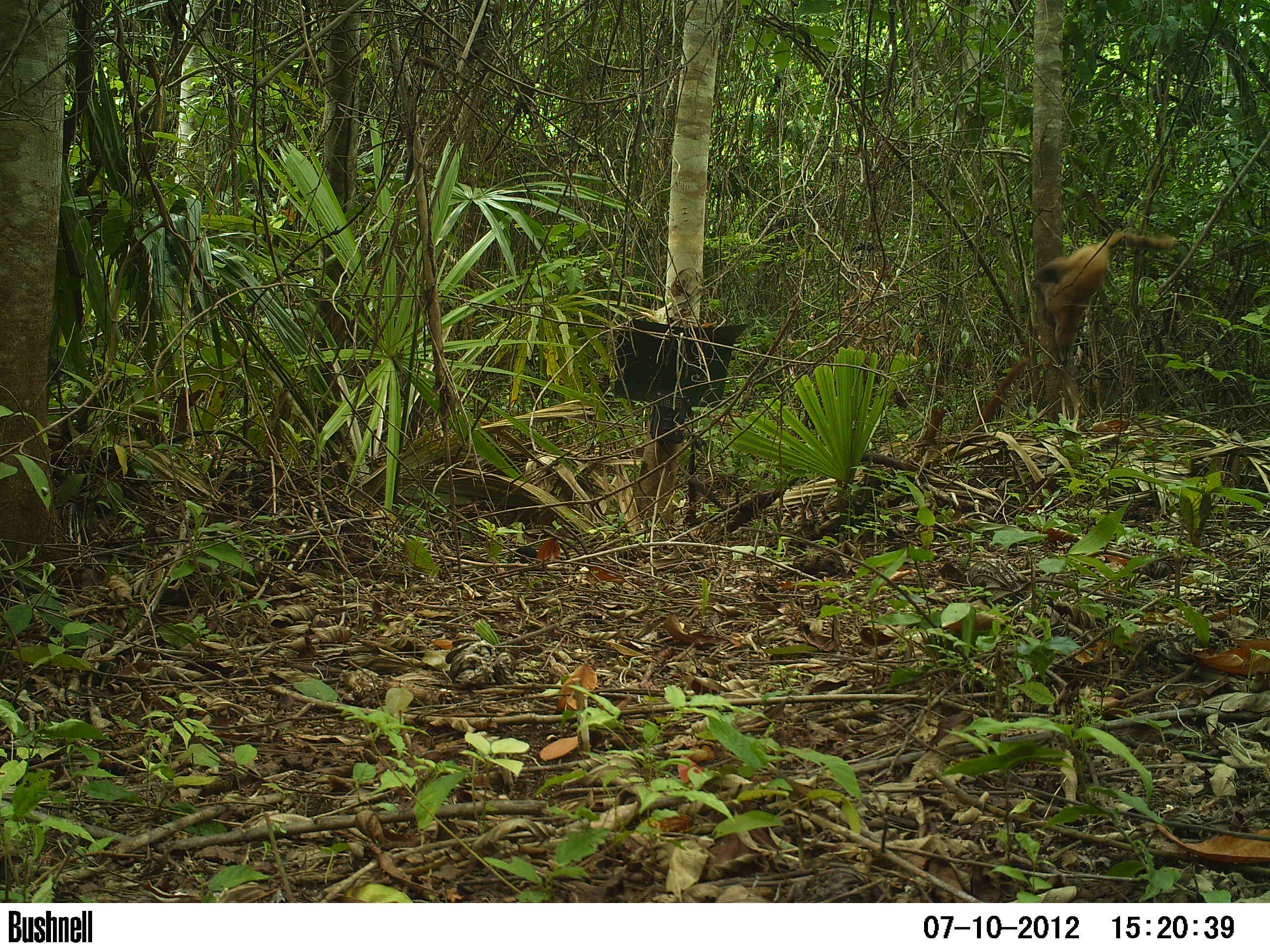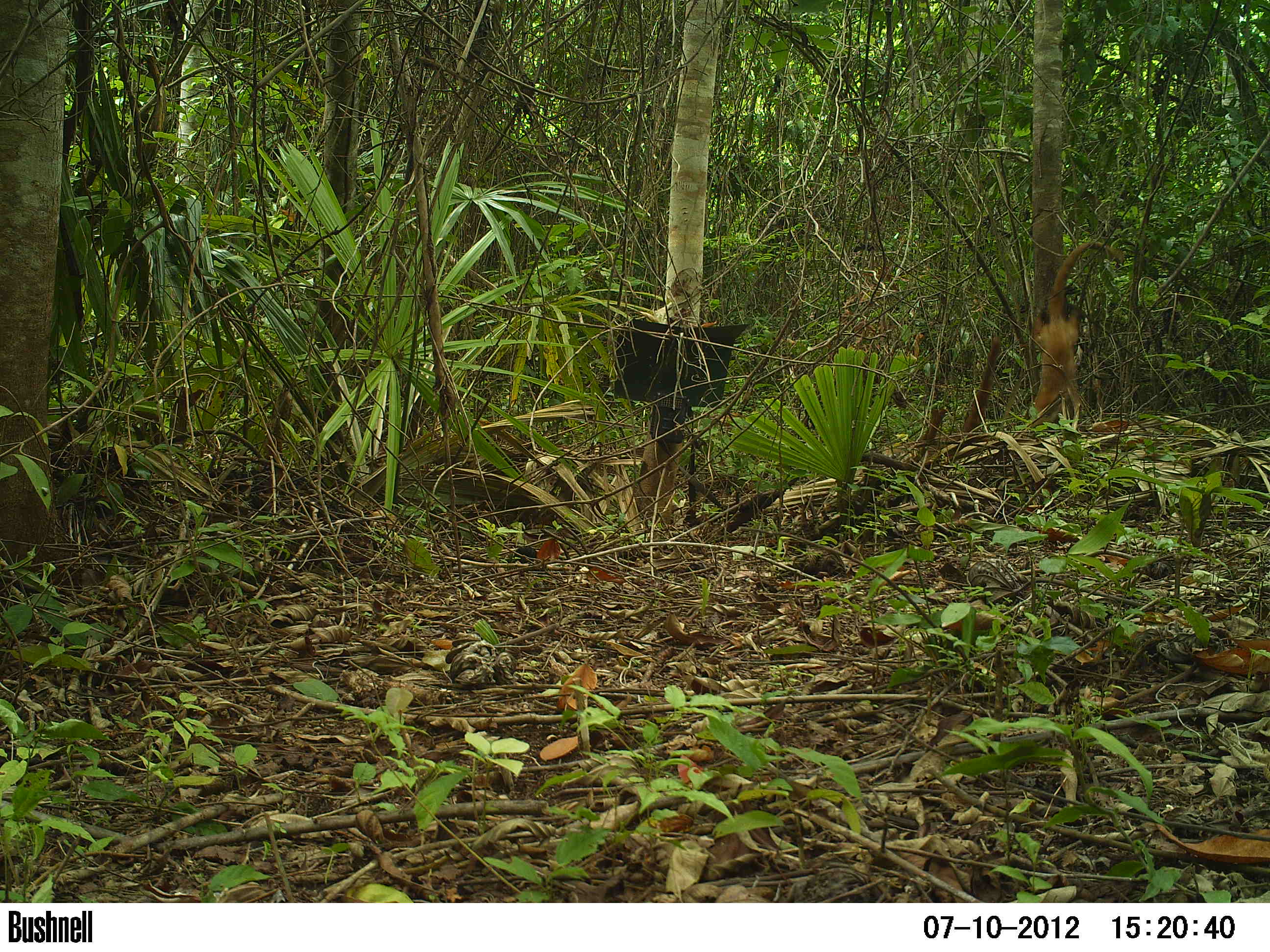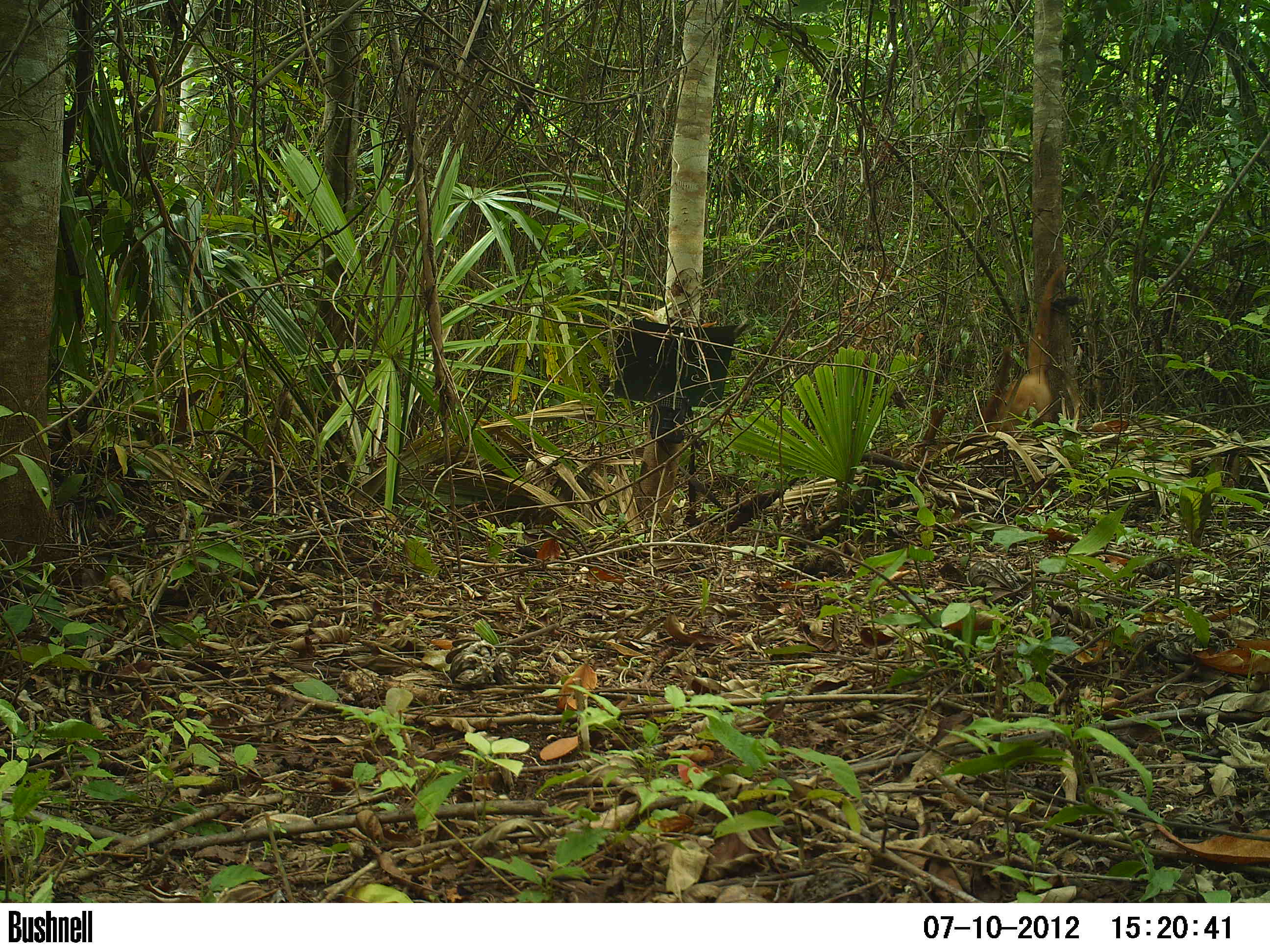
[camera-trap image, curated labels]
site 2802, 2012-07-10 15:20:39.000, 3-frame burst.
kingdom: Animalia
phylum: Chordata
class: Mammalia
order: Carnivora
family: Procyonidae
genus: Nasua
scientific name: Nasua narica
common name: white-nosed coati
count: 2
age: adult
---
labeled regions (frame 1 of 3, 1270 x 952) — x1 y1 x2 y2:
nasua narica: 1029 232 1174 368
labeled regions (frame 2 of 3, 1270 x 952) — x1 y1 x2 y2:
nasua narica: 1030 241 1124 435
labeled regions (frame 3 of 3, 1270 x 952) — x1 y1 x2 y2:
nasua narica: 999 266 1067 432; 976 346 1013 431